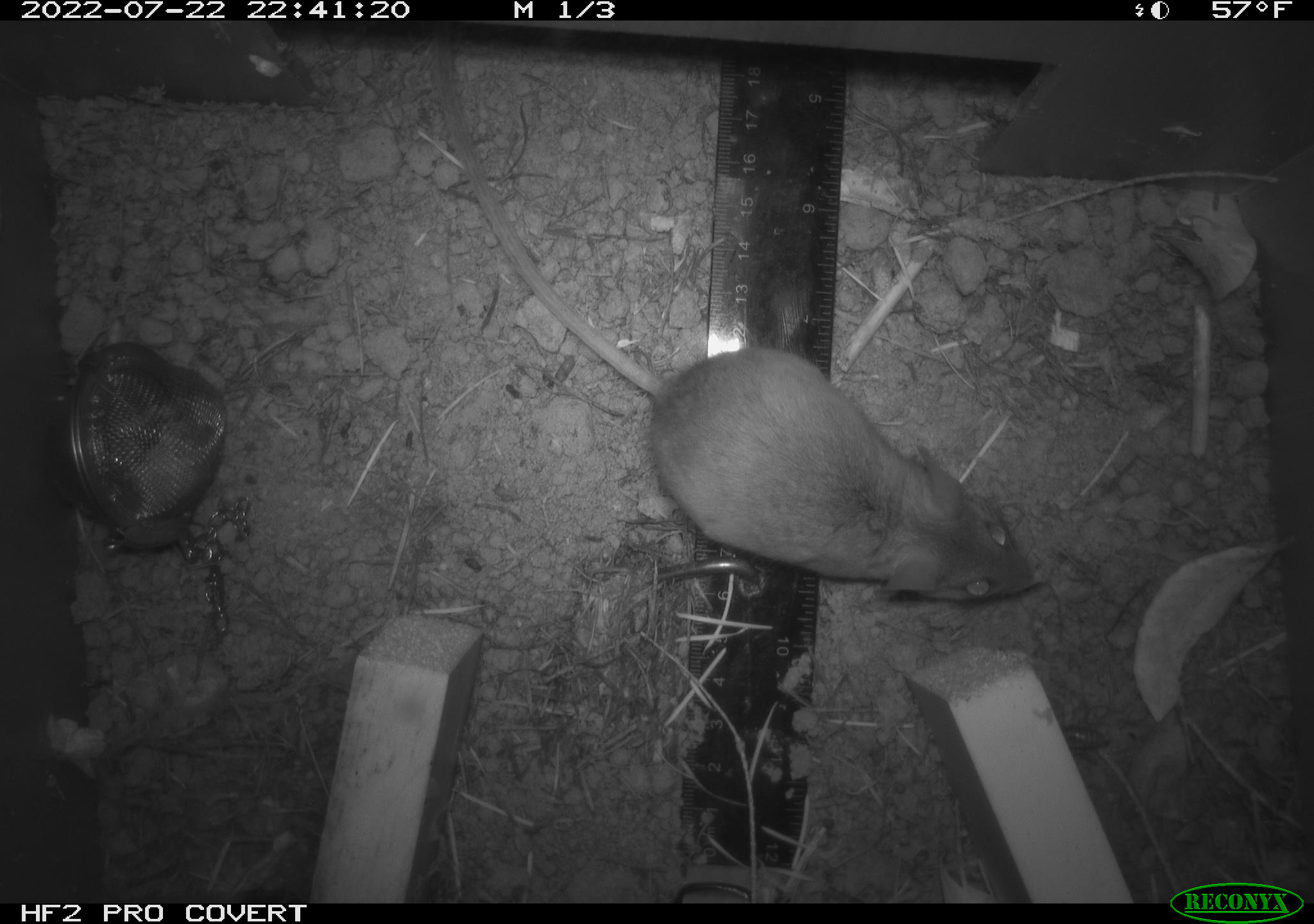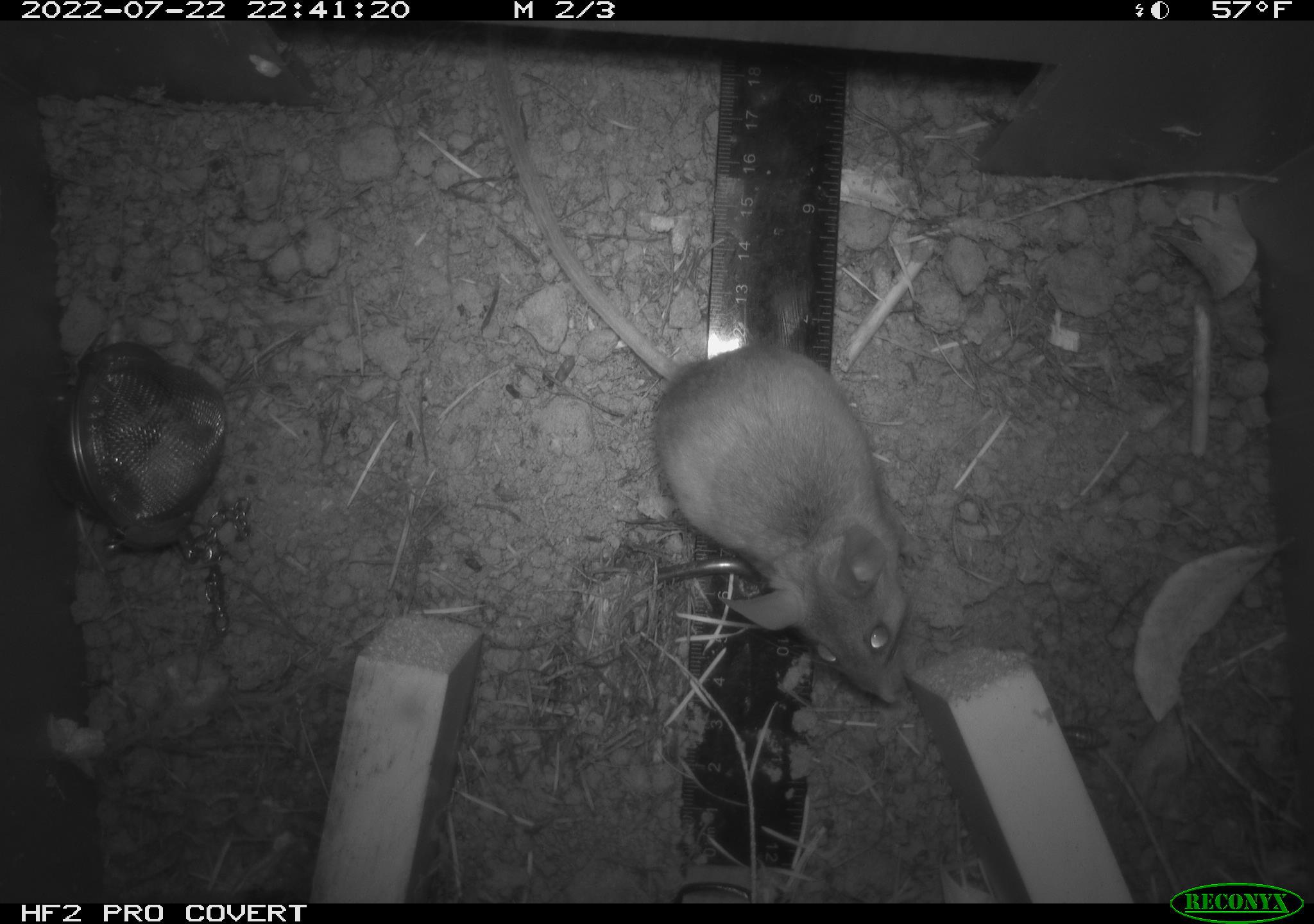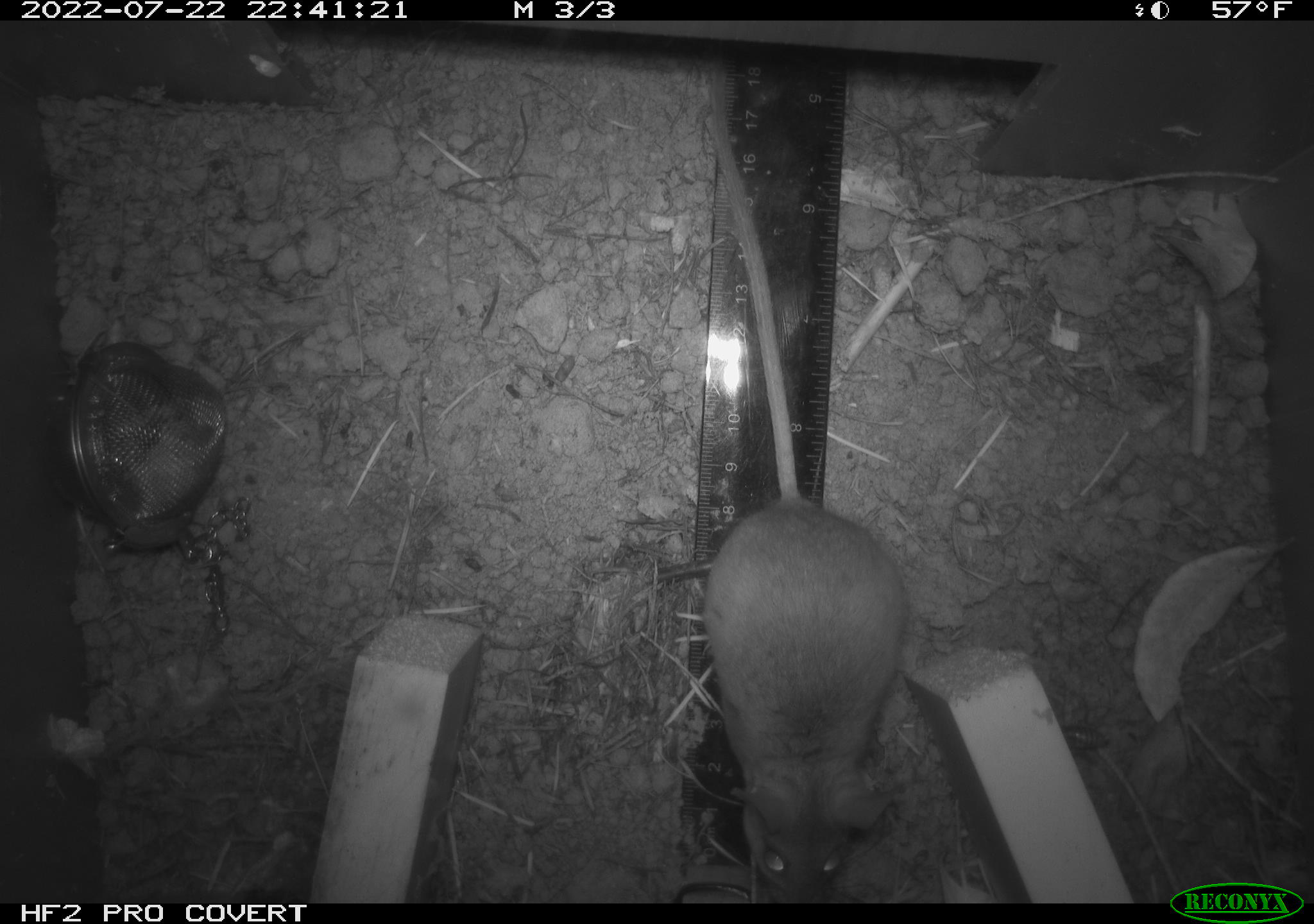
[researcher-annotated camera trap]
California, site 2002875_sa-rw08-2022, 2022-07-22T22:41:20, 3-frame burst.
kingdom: Animalia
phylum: Chordata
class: Mammalia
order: Rodentia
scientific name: Rodentia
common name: mouse species